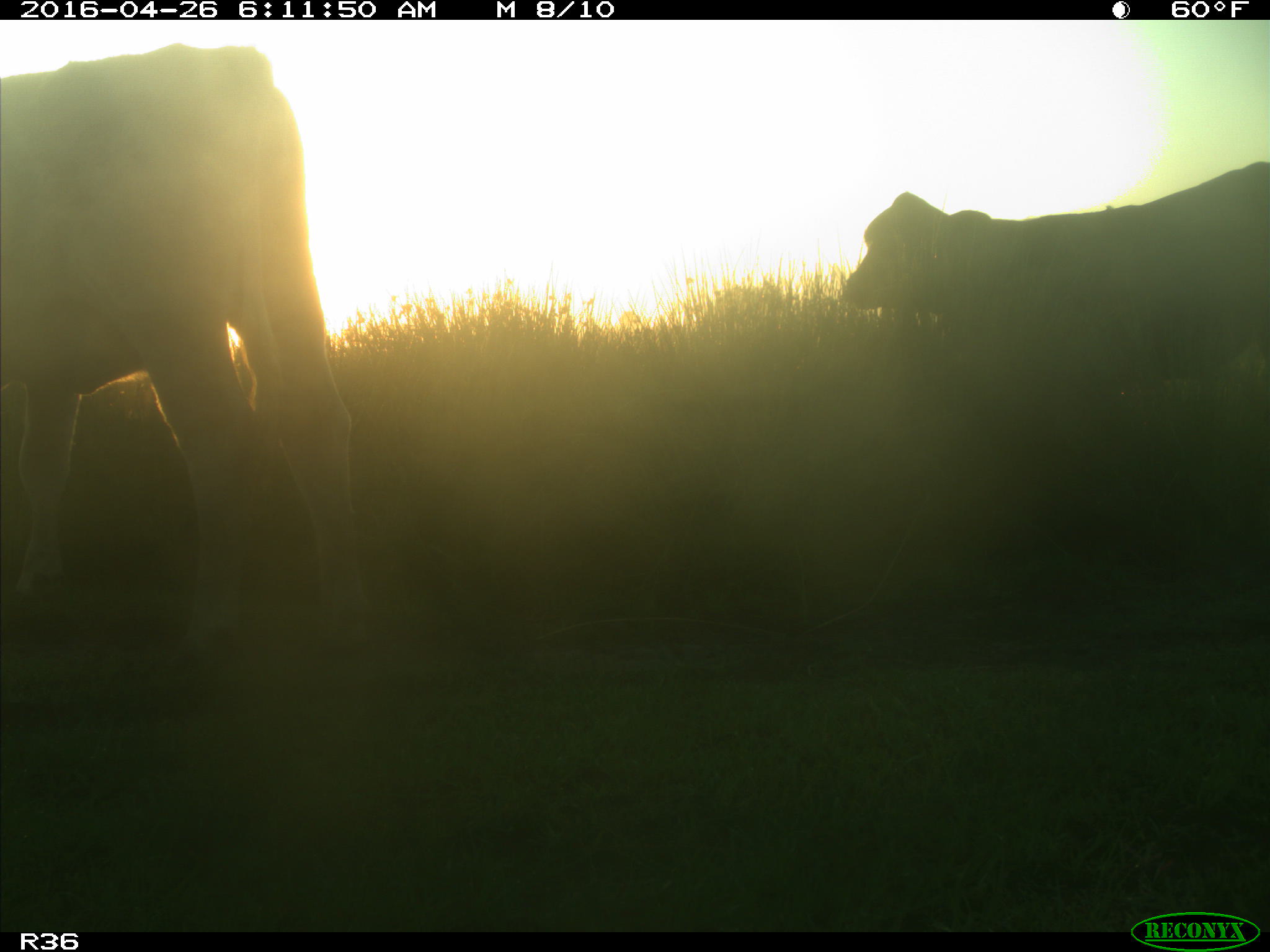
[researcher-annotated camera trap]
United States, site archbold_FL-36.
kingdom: Animalia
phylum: Chordata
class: Mammalia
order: Artiodactyla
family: Bovidae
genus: Bos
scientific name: Bos taurus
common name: domestic cow